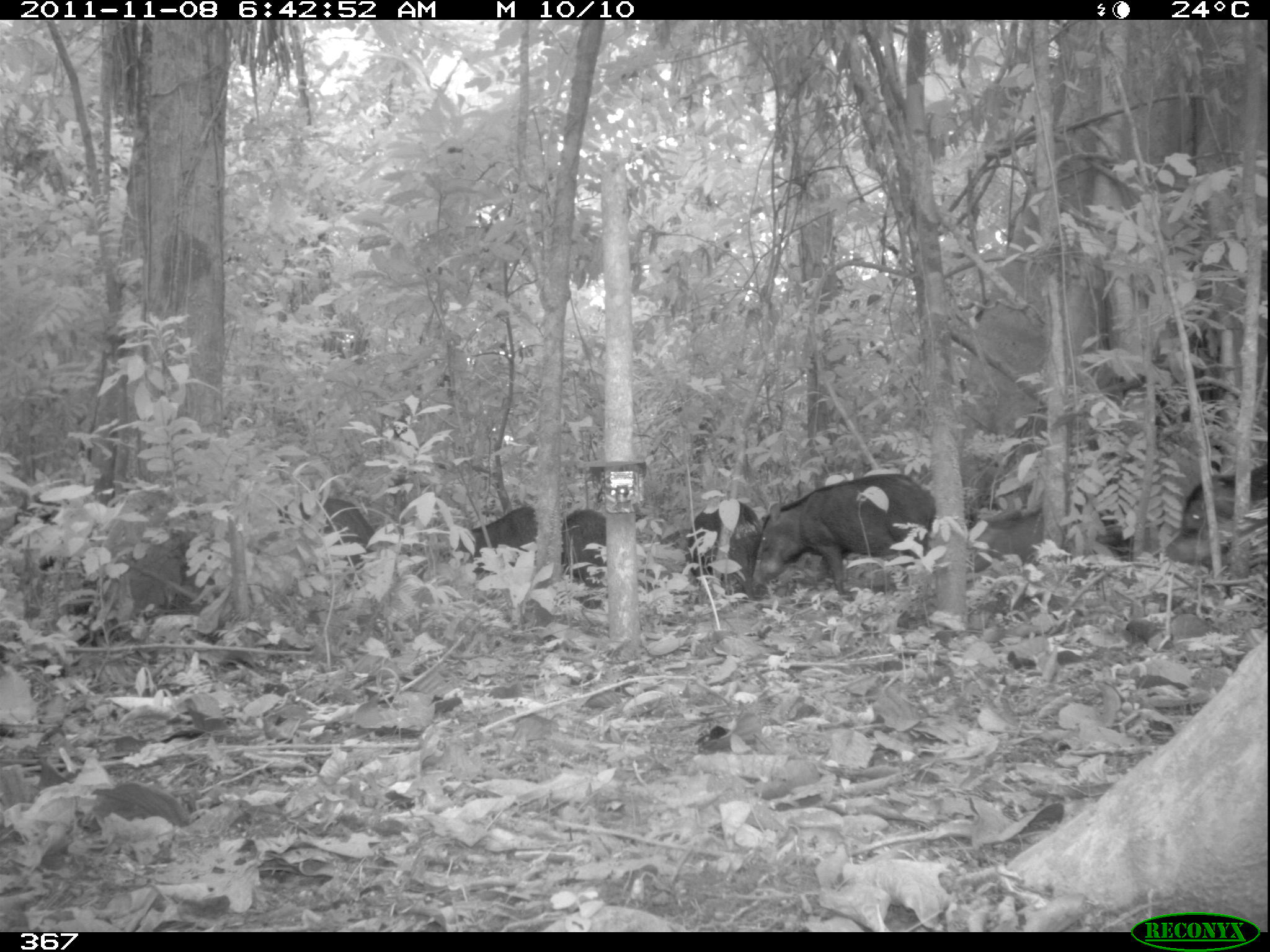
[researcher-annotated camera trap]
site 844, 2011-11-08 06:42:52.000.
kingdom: Animalia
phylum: Chordata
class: Mammalia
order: Artiodactyla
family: Tayassuidae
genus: Tayassu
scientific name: Tayassu pecari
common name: white-lipped peccary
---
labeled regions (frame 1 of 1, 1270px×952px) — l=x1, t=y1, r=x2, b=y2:
tayassu pecari: l=750, t=472, r=937, b=601; l=1163, t=453, r=1270, b=562; l=967, t=503, r=1136, b=572; l=683, t=499, r=763, b=605; l=259, t=496, r=375, b=569; l=455, t=504, r=537, b=576; l=560, t=506, r=607, b=610; l=649, t=528, r=694, b=579